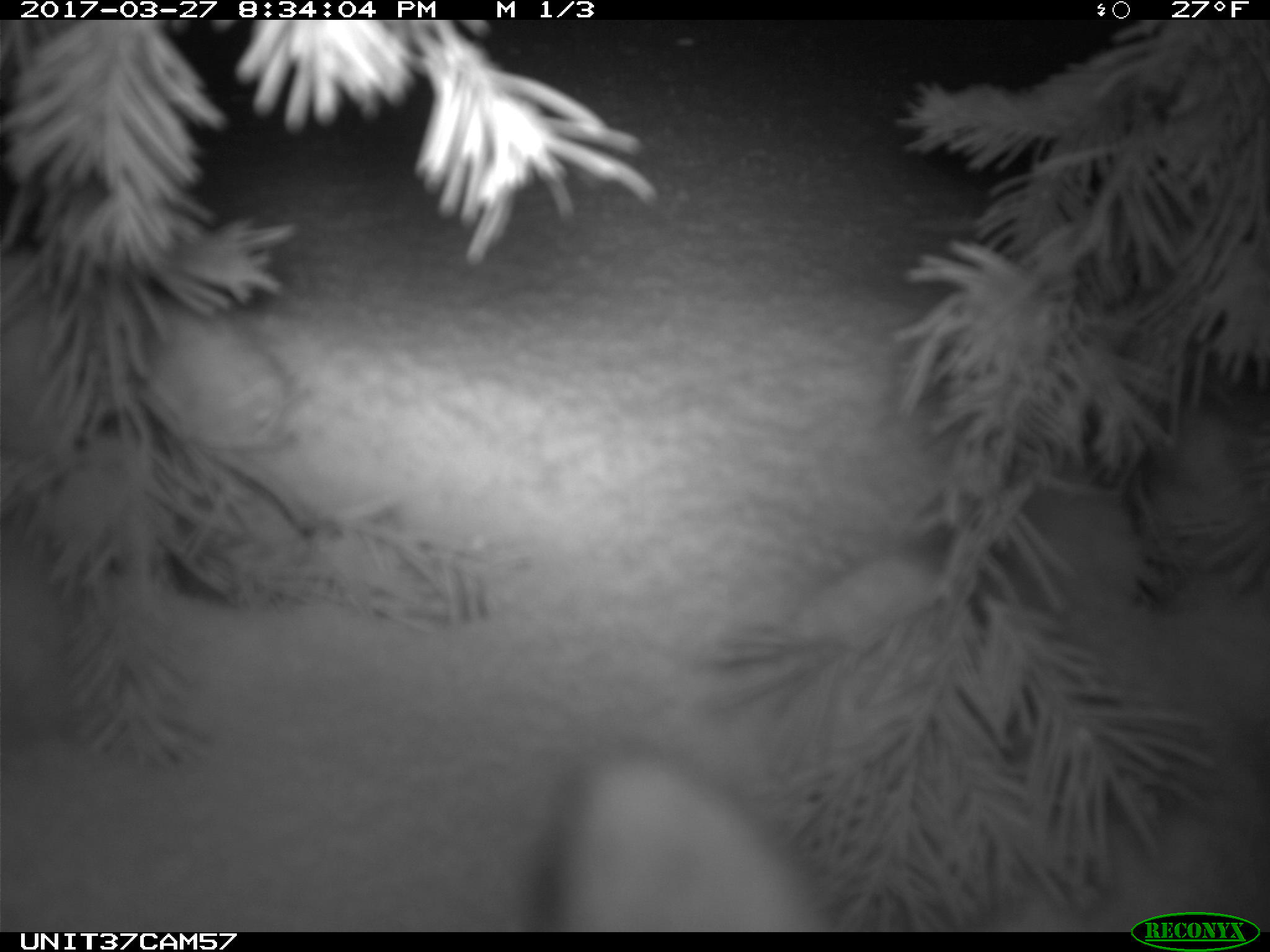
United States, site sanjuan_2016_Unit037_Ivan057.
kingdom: Animalia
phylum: Chordata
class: Mammalia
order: Lagomorpha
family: Leporidae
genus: Lepus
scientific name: Lepus americanus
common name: snowshoe hare